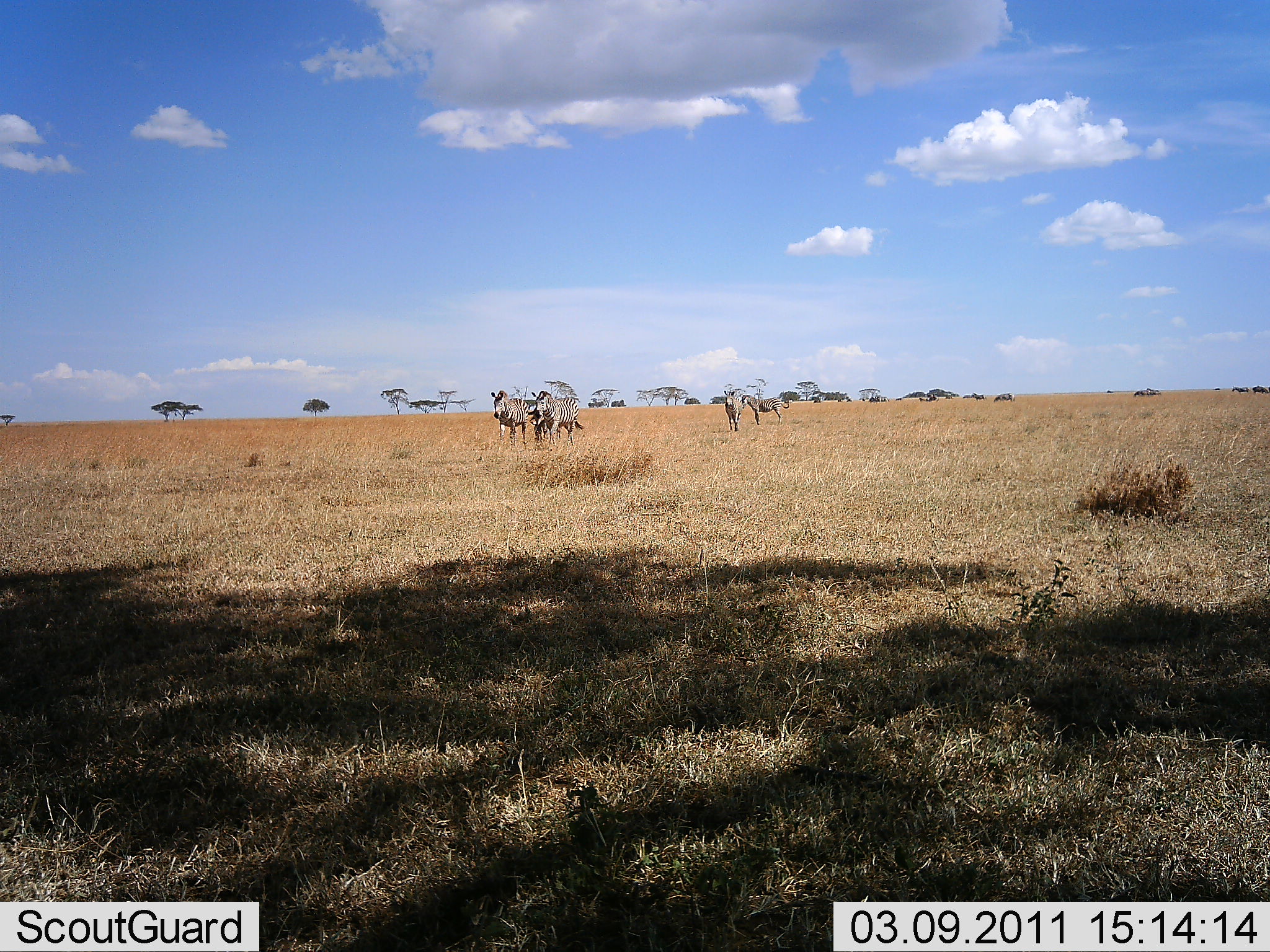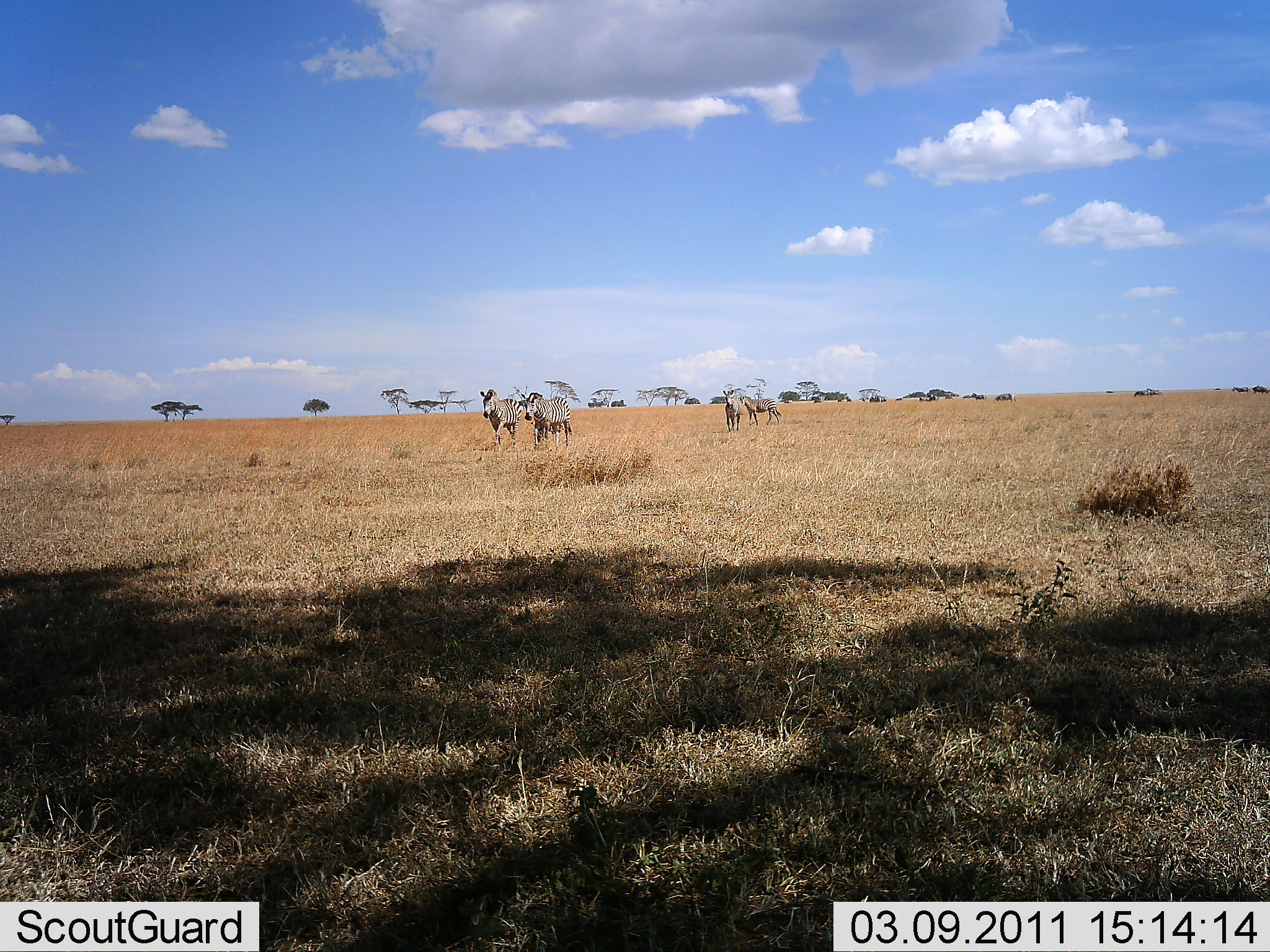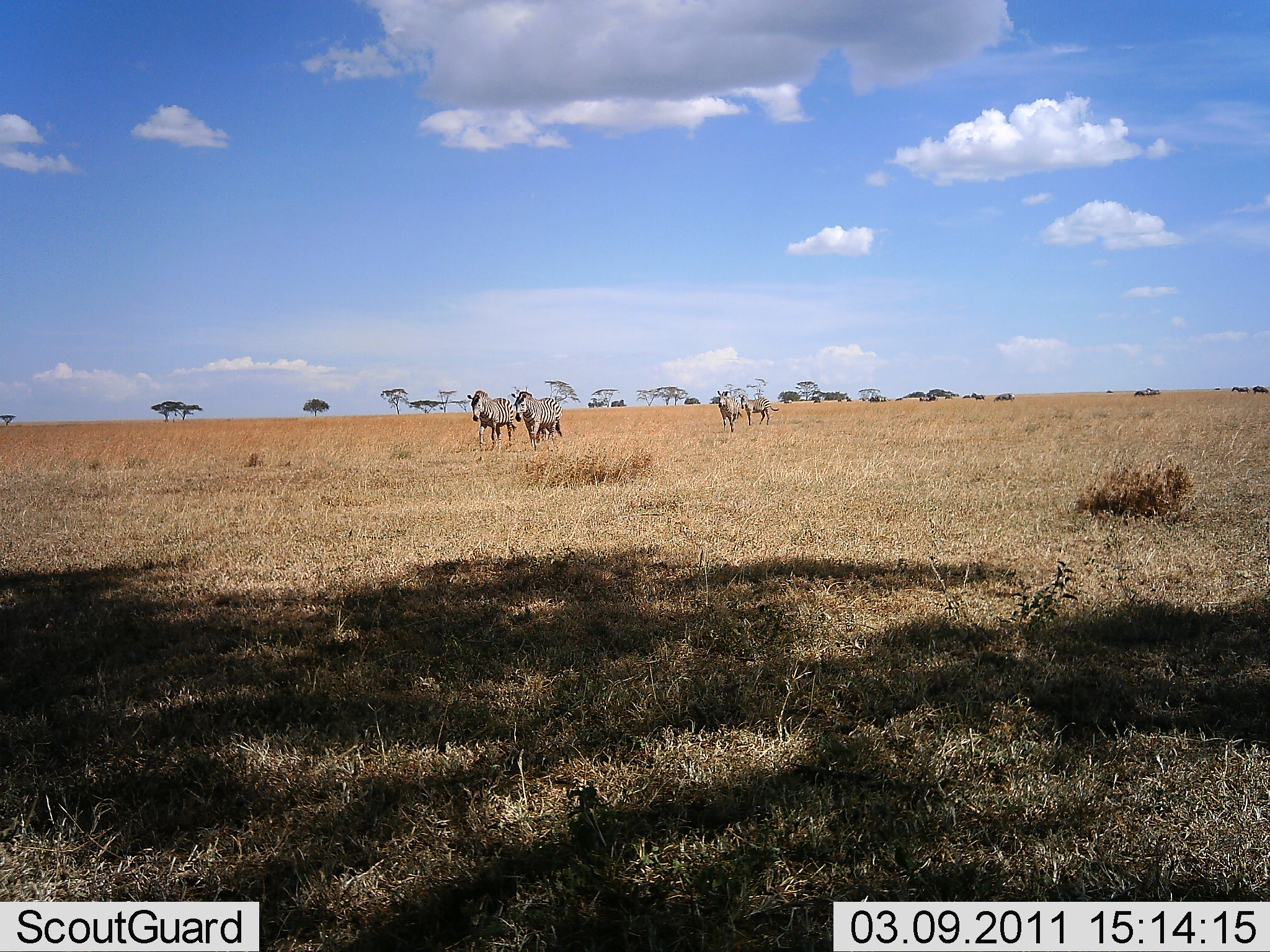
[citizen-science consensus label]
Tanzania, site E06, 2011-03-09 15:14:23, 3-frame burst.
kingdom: Animalia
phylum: Chordata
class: Mammalia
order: Perissodactyla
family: Equidae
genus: Equus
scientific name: Equus quagga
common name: plains zebra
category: zebra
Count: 4.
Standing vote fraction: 0%.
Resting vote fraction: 0%.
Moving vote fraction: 100%.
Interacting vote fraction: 0%.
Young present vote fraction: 0%.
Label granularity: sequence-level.